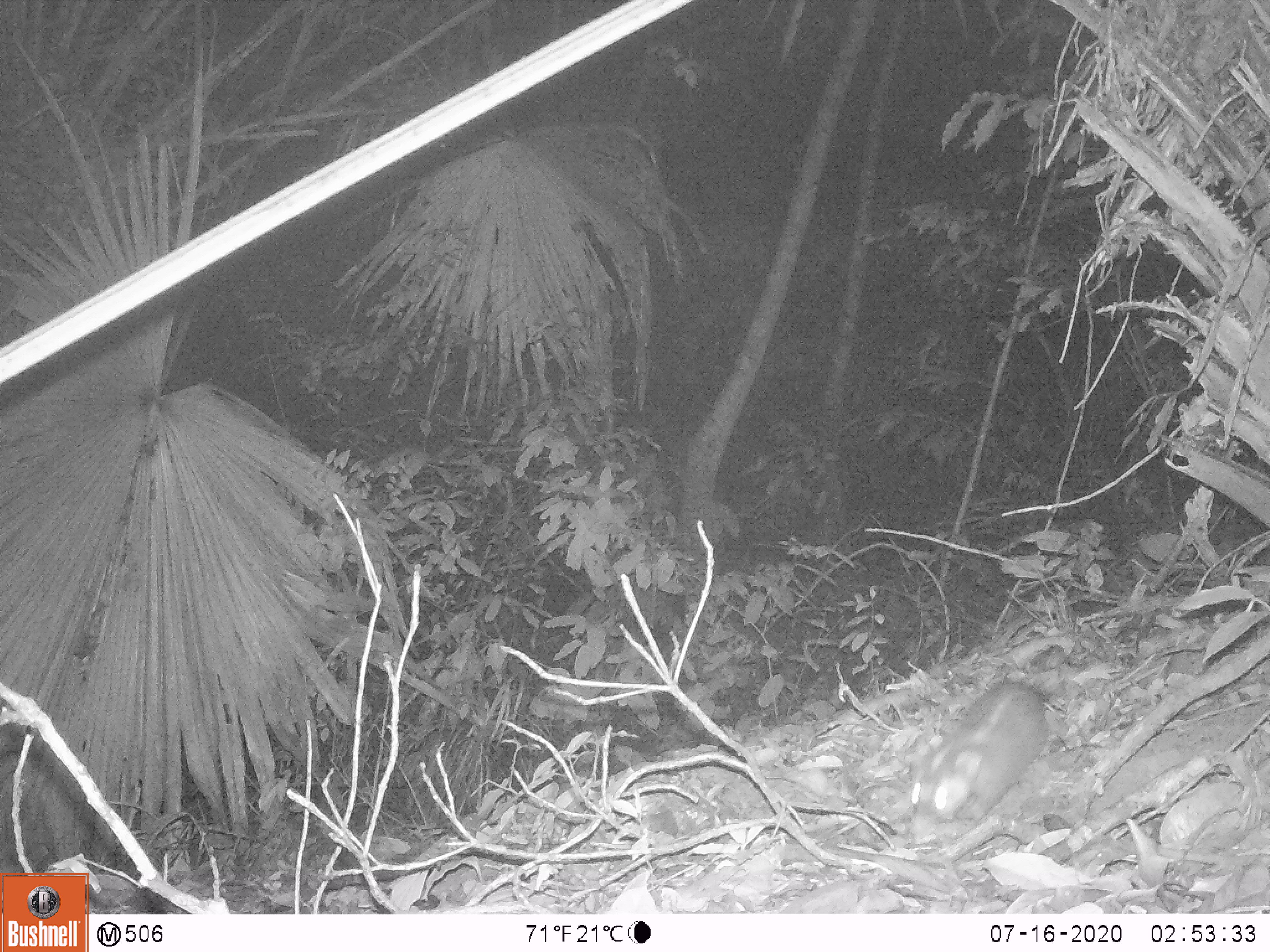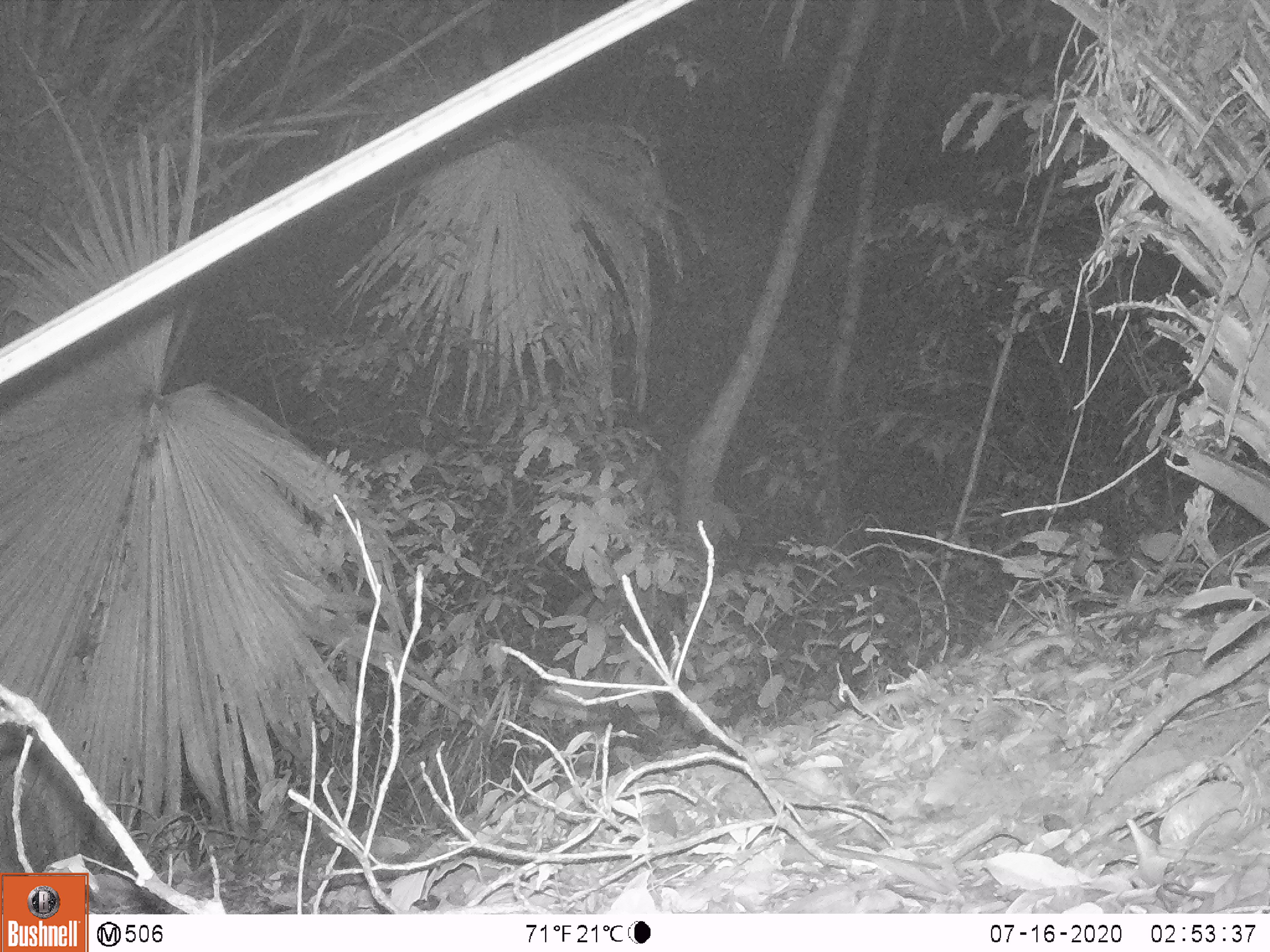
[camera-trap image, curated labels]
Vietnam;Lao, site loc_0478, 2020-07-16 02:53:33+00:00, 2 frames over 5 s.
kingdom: Animalia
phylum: Chordata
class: Mammalia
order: Carnivora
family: Mustelidae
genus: Melogale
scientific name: Melogale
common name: ferret badger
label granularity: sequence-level